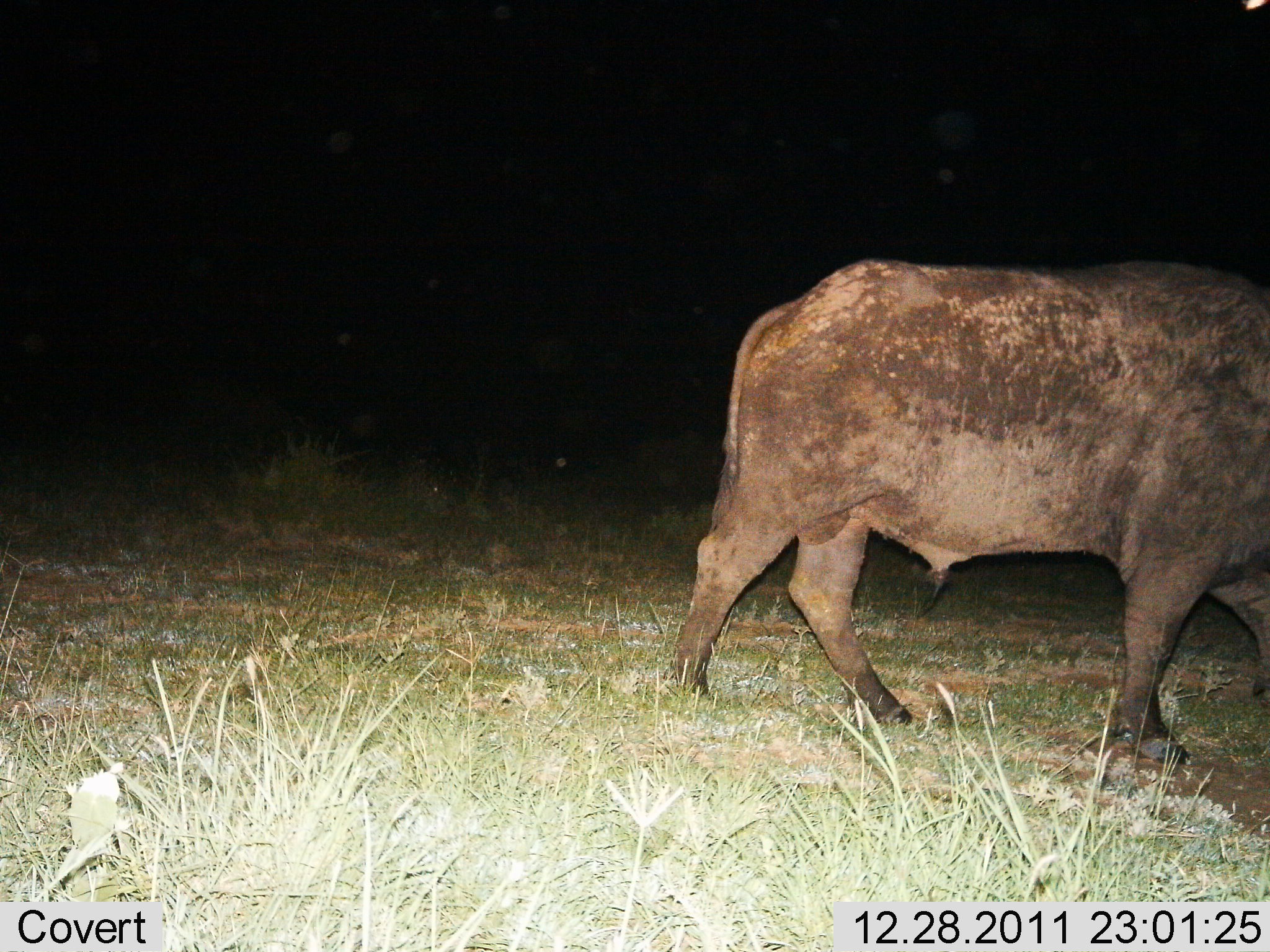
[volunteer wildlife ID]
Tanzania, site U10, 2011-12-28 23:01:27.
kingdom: Animalia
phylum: Chordata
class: Mammalia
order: Artiodactyla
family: Bovidae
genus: Syncerus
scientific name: Syncerus caffer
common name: cape buffalo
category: buffalo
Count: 1.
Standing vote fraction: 17%.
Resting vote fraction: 0%.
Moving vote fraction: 92%.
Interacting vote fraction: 0%.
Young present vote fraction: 0%.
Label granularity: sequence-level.